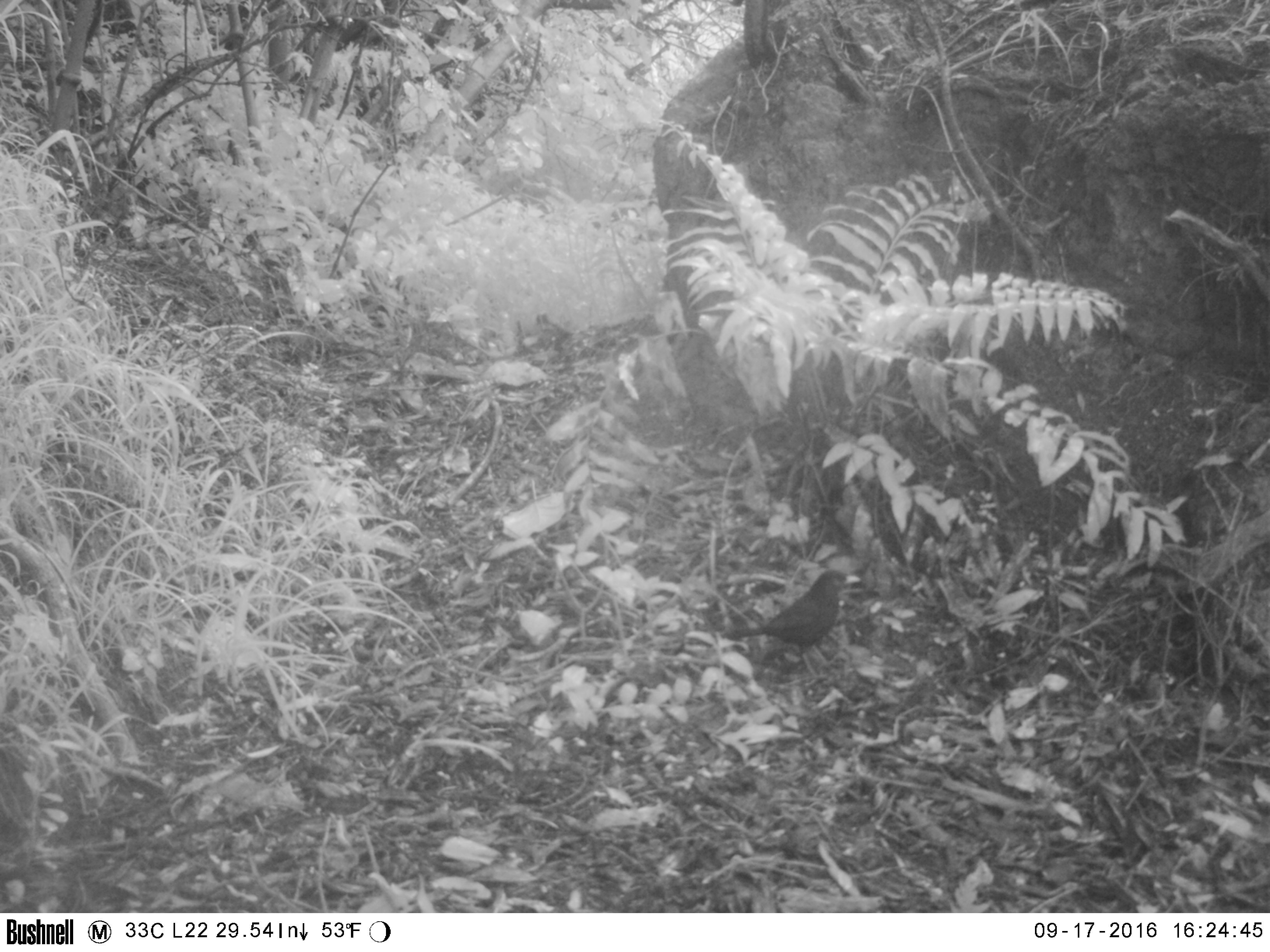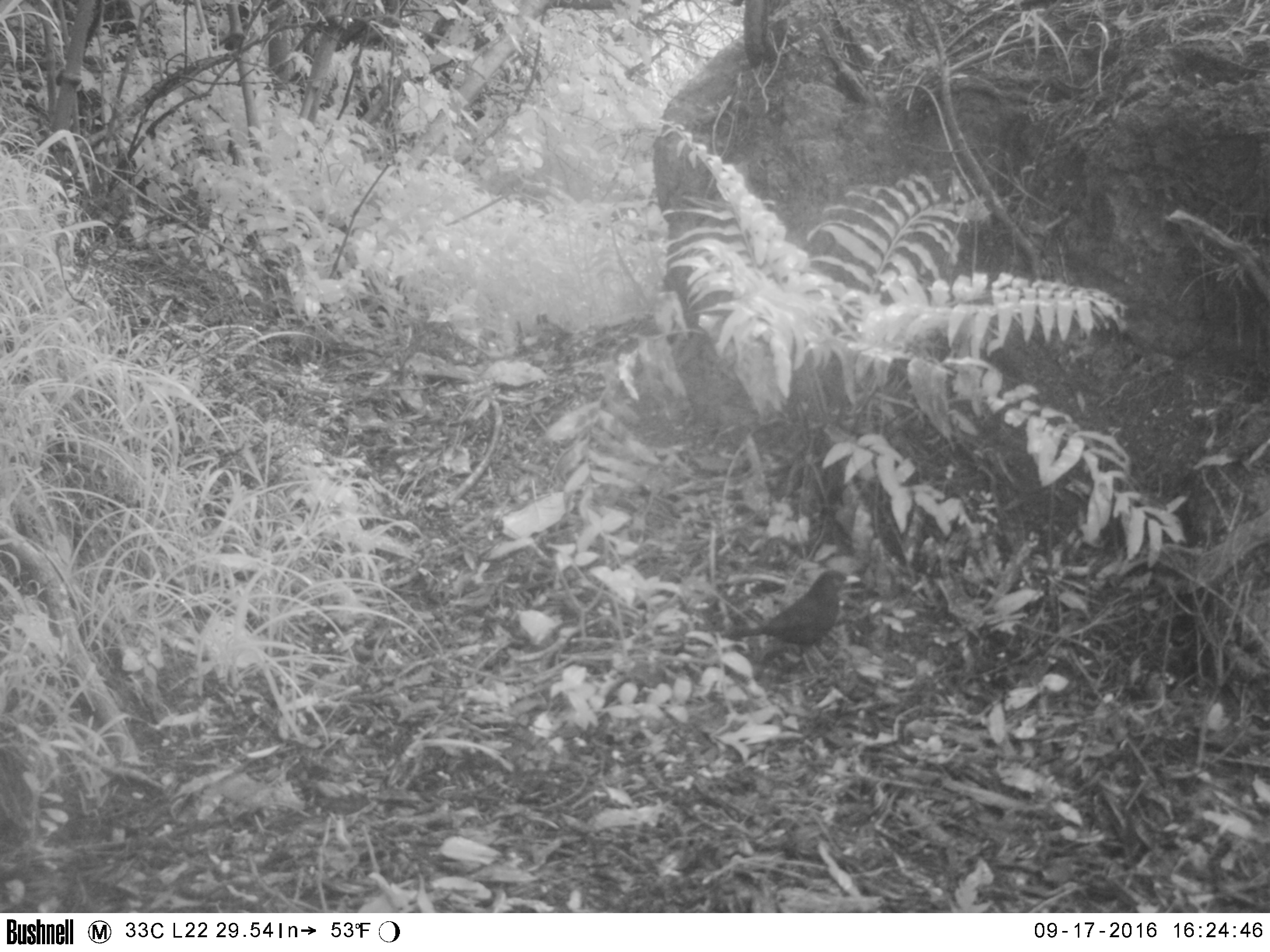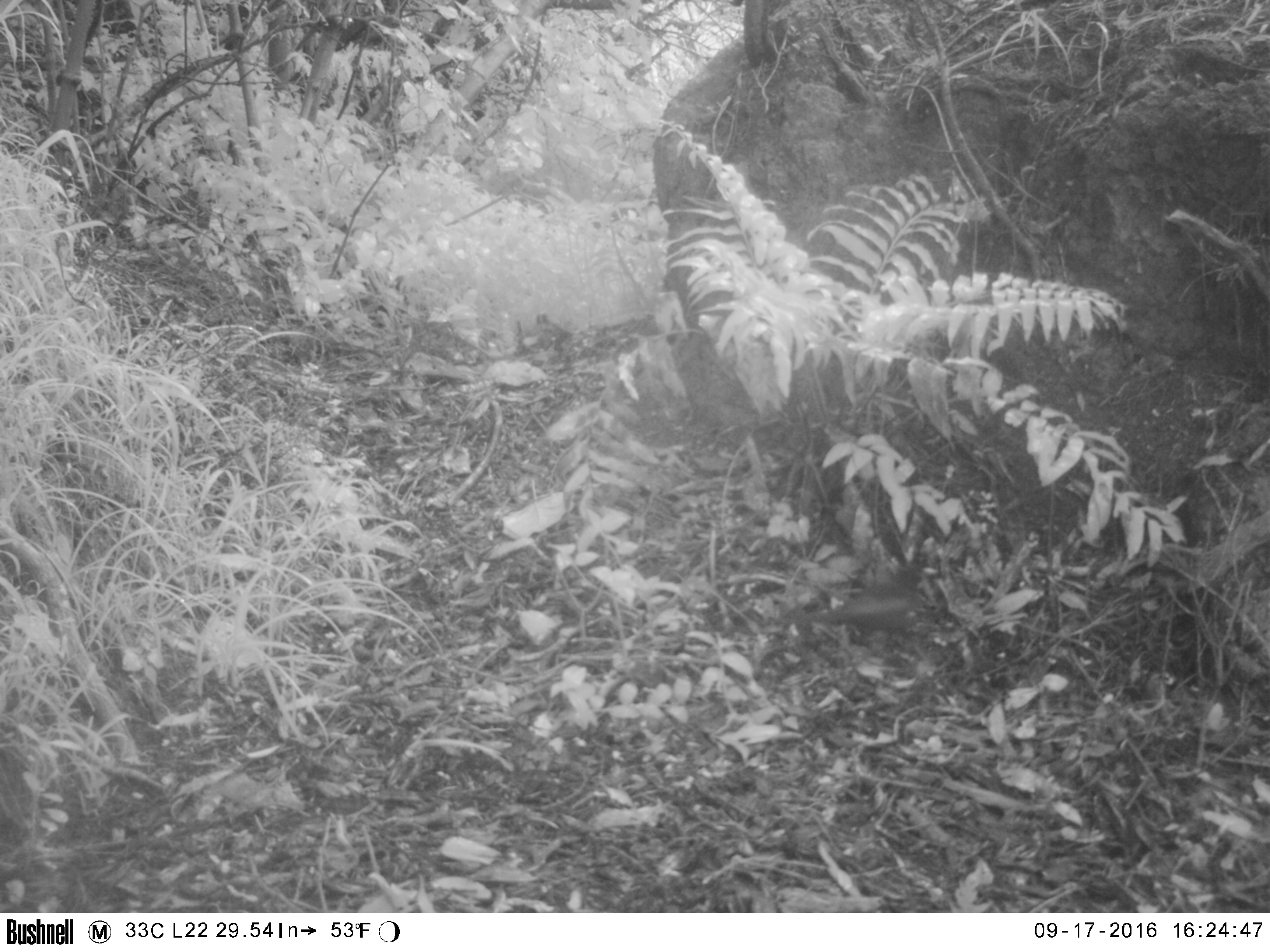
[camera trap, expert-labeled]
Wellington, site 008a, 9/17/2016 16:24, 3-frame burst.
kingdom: Animalia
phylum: Chordata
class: Aves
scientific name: Aves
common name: bird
Bird (Aves).